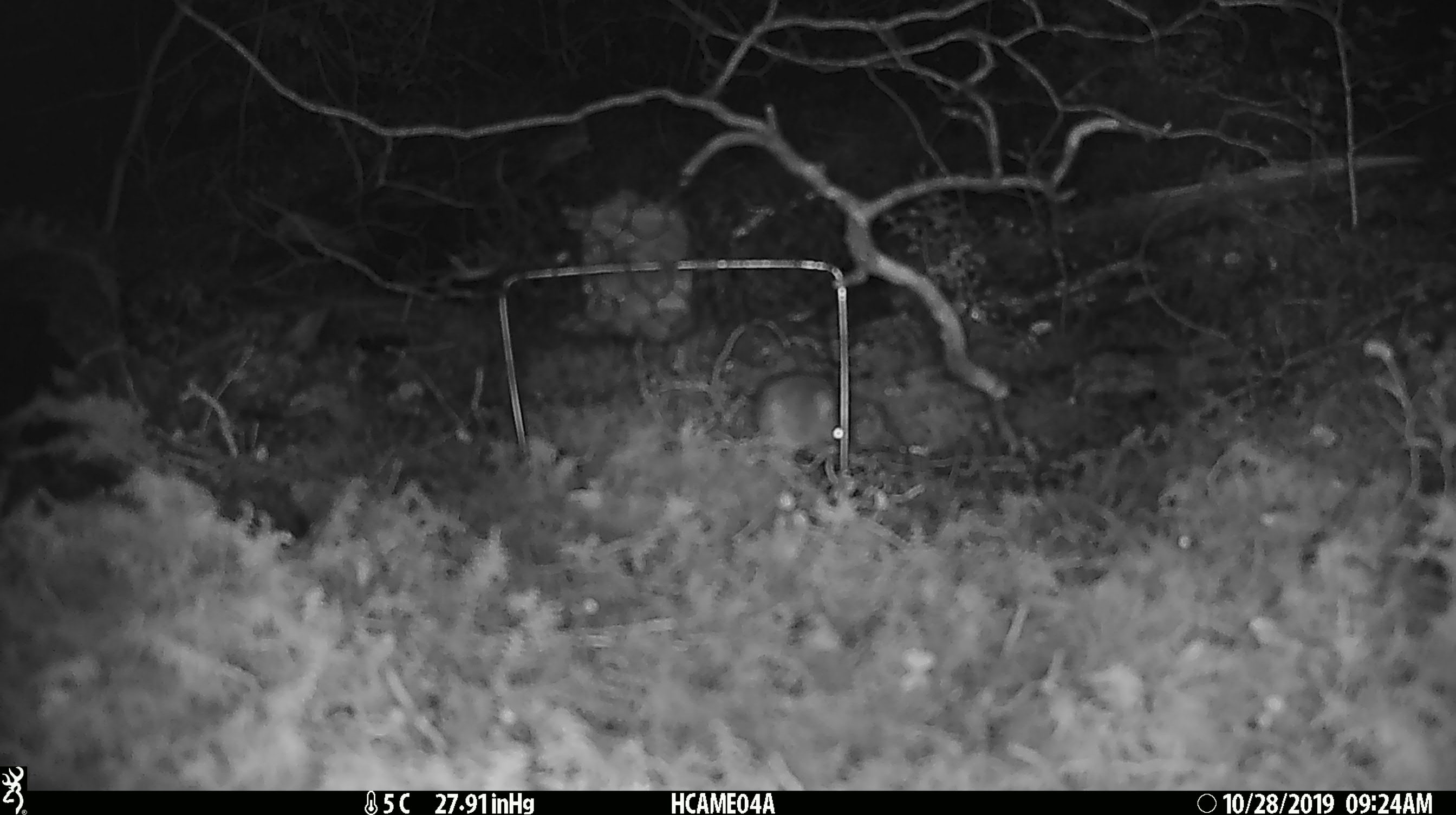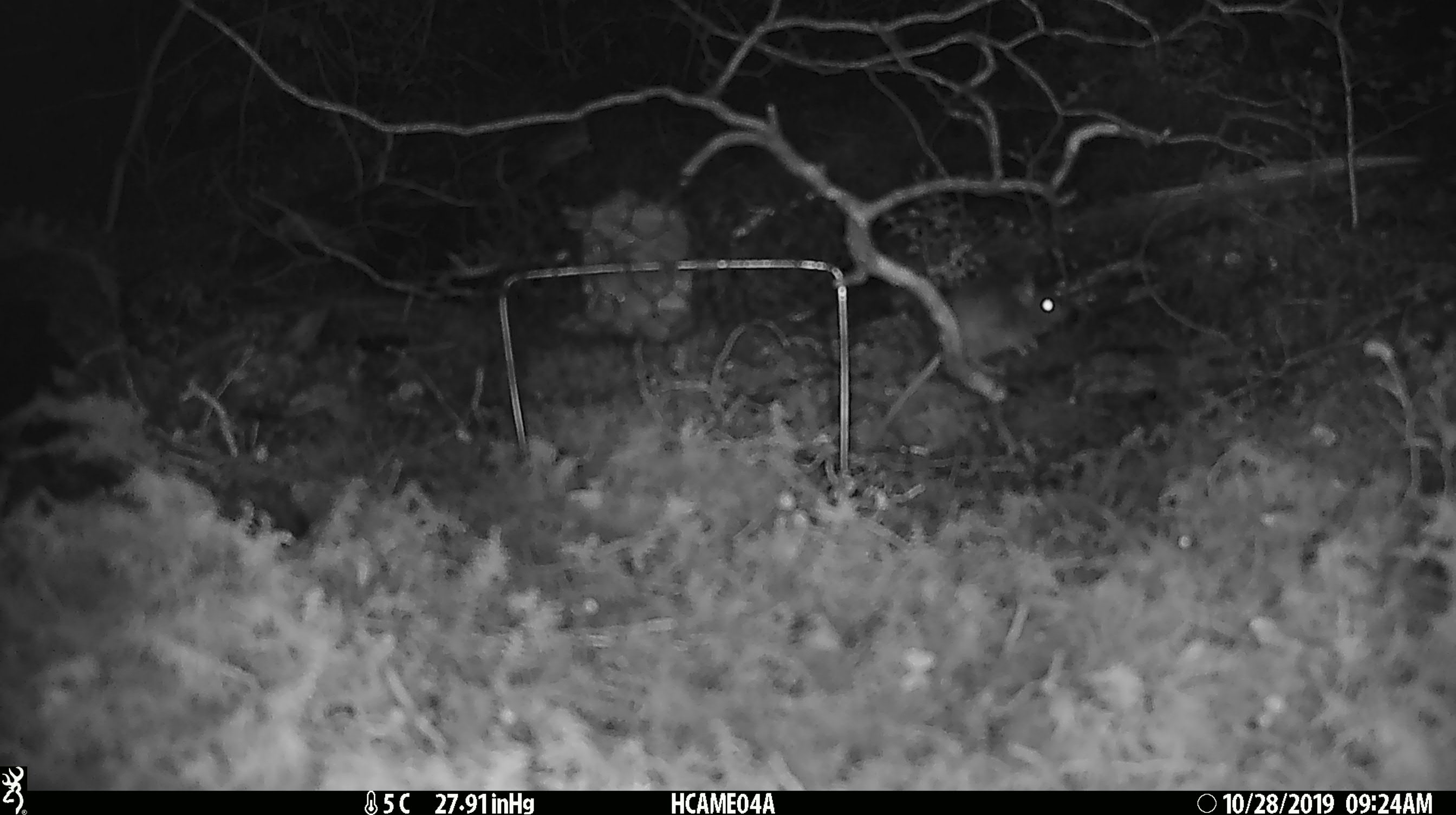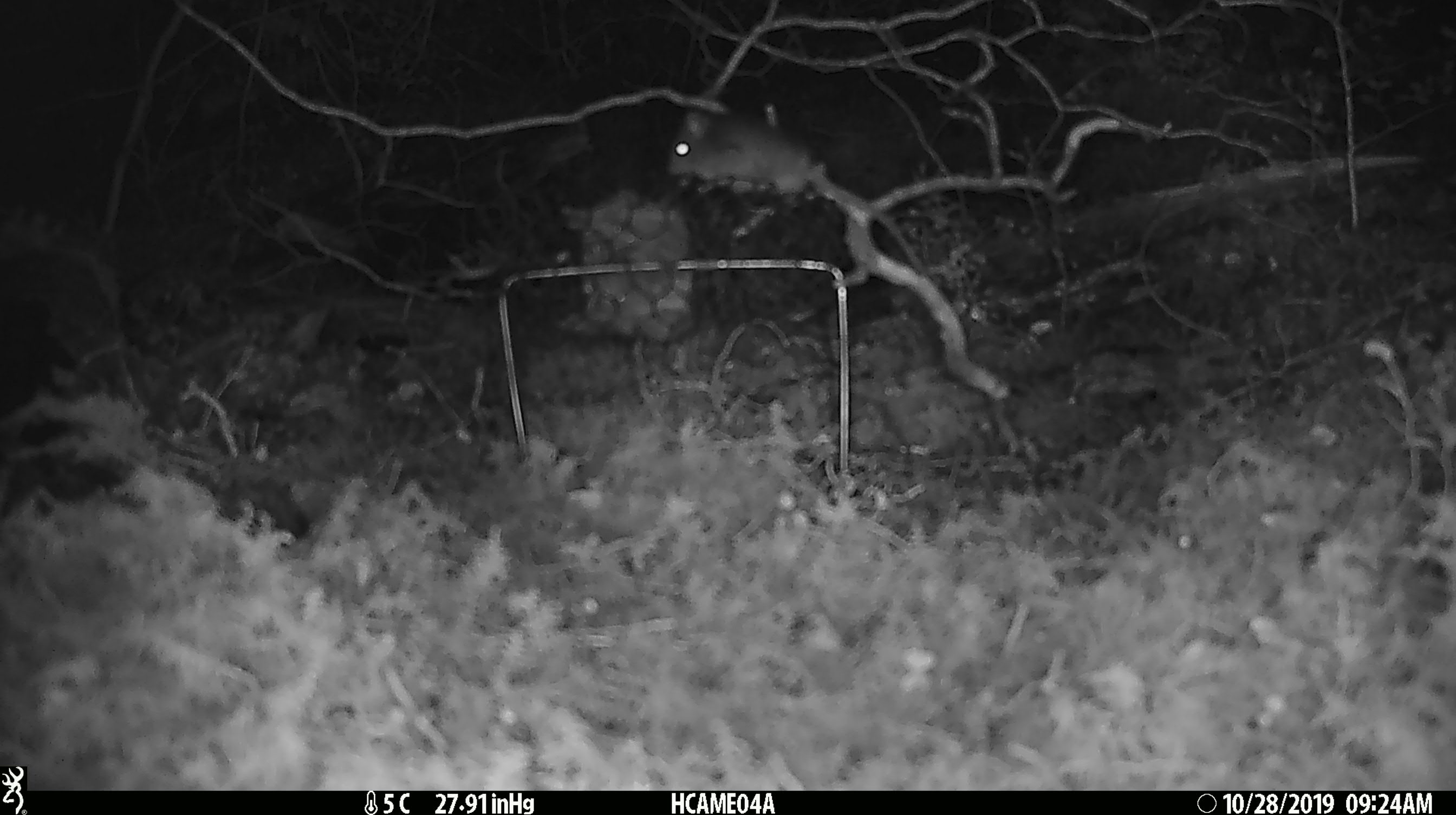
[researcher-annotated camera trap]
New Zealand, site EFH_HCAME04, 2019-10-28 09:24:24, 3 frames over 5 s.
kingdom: Animalia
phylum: Chordata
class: Mammalia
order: Rodentia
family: Muridae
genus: Mus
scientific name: Mus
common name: mouse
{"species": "mouse (Mus)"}